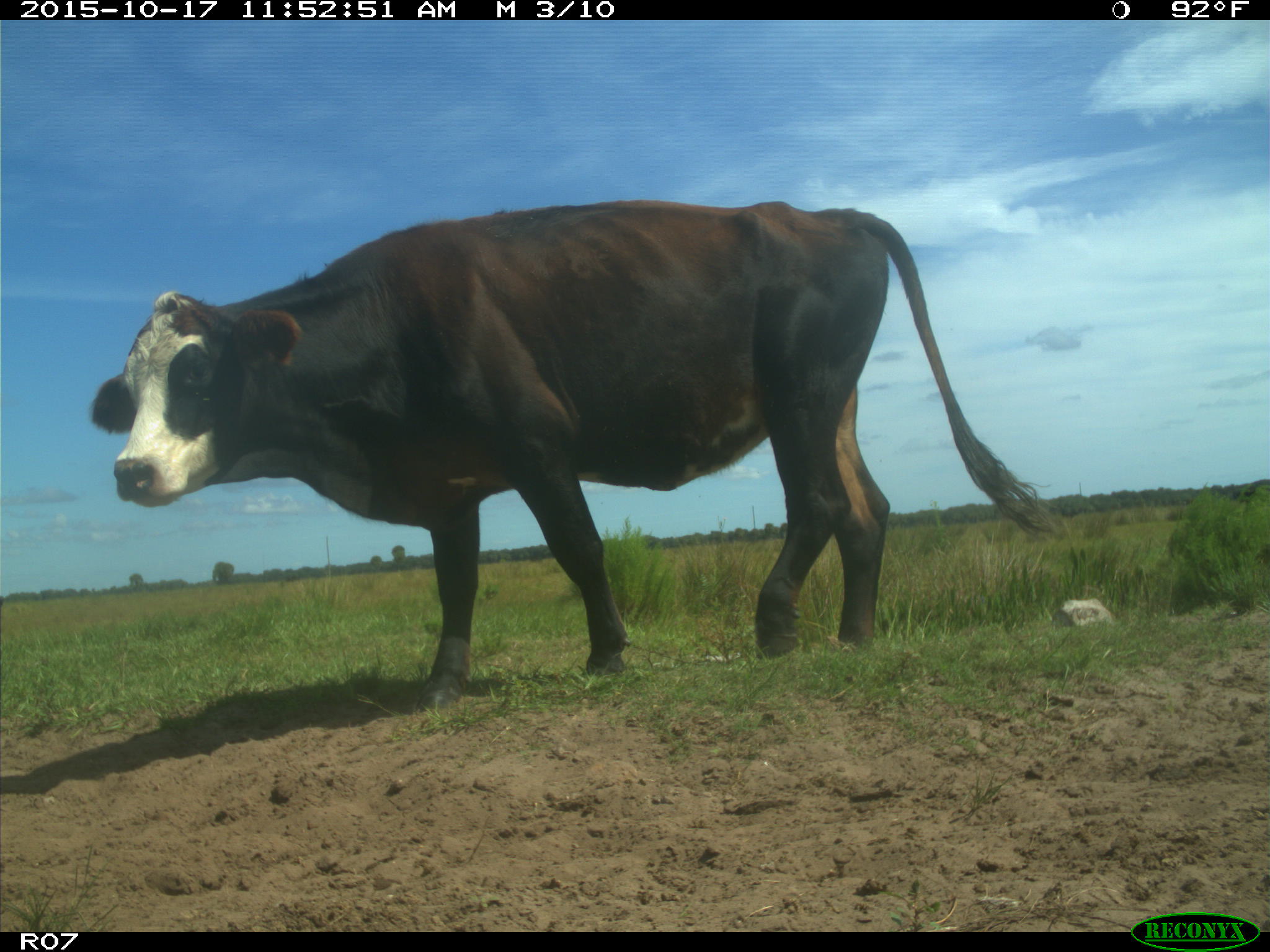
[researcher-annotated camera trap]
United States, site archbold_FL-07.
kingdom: Animalia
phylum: Chordata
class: Mammalia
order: Artiodactyla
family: Bovidae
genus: Bos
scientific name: Bos taurus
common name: domestic cow